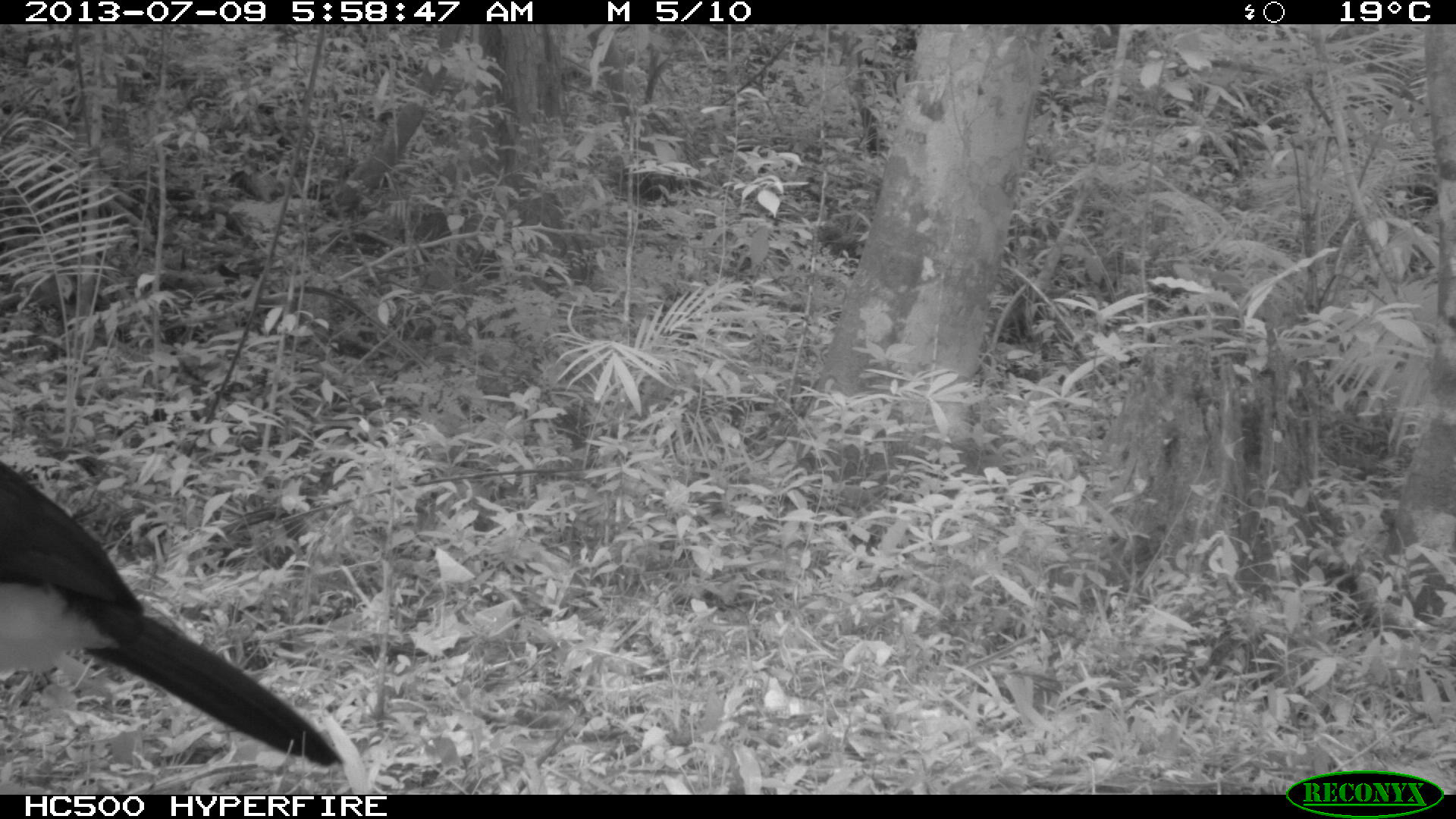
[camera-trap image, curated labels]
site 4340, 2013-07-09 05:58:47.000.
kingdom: Animalia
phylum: Chordata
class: Aves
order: Galliformes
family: Cracidae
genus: Crax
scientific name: Crax rubra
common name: great curassow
Crax rubra (great curassow), count 1, sex male.